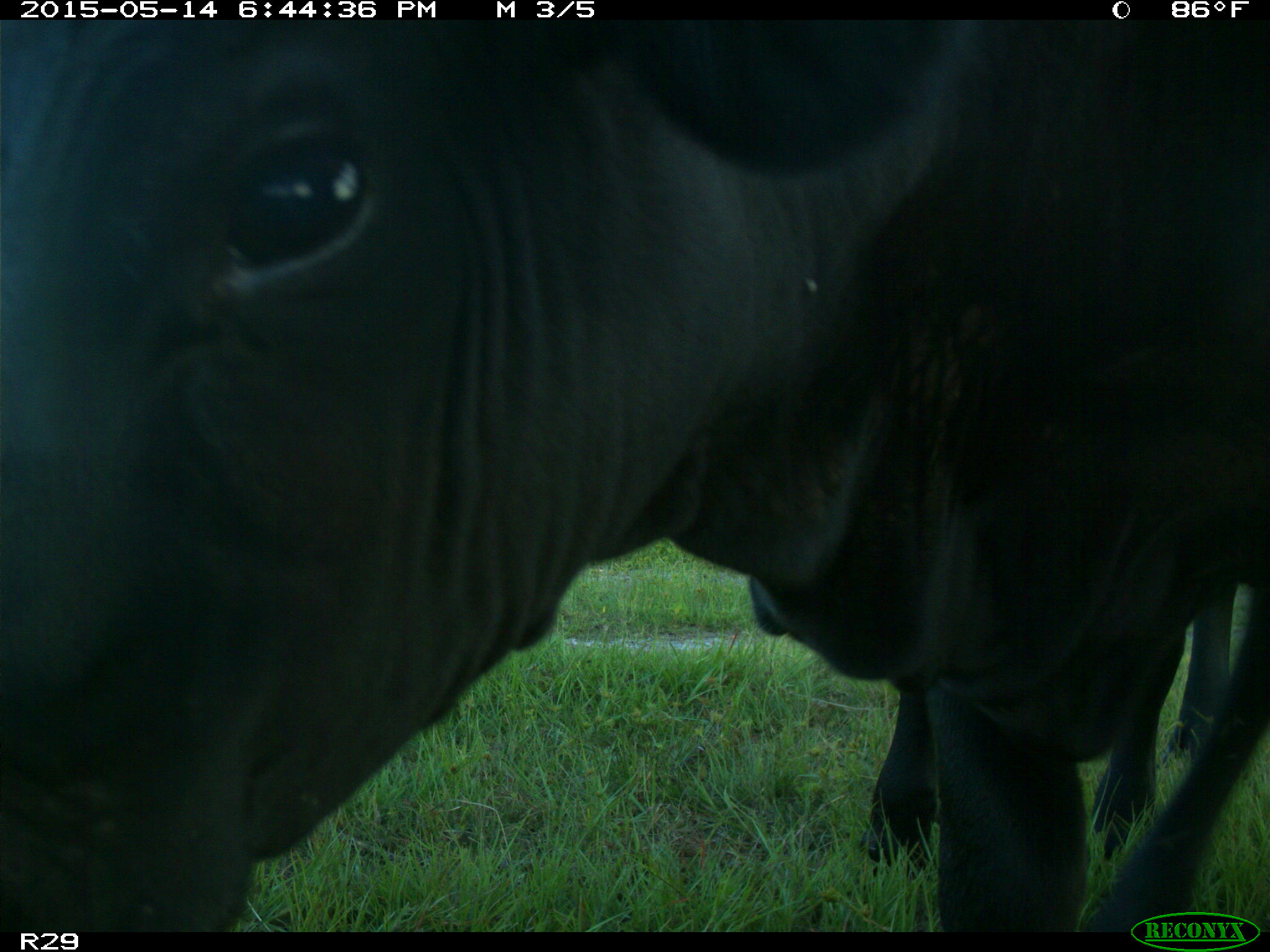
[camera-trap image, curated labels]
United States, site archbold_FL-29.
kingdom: Animalia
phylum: Chordata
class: Mammalia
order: Artiodactyla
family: Bovidae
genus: Bos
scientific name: Bos taurus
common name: domestic cow